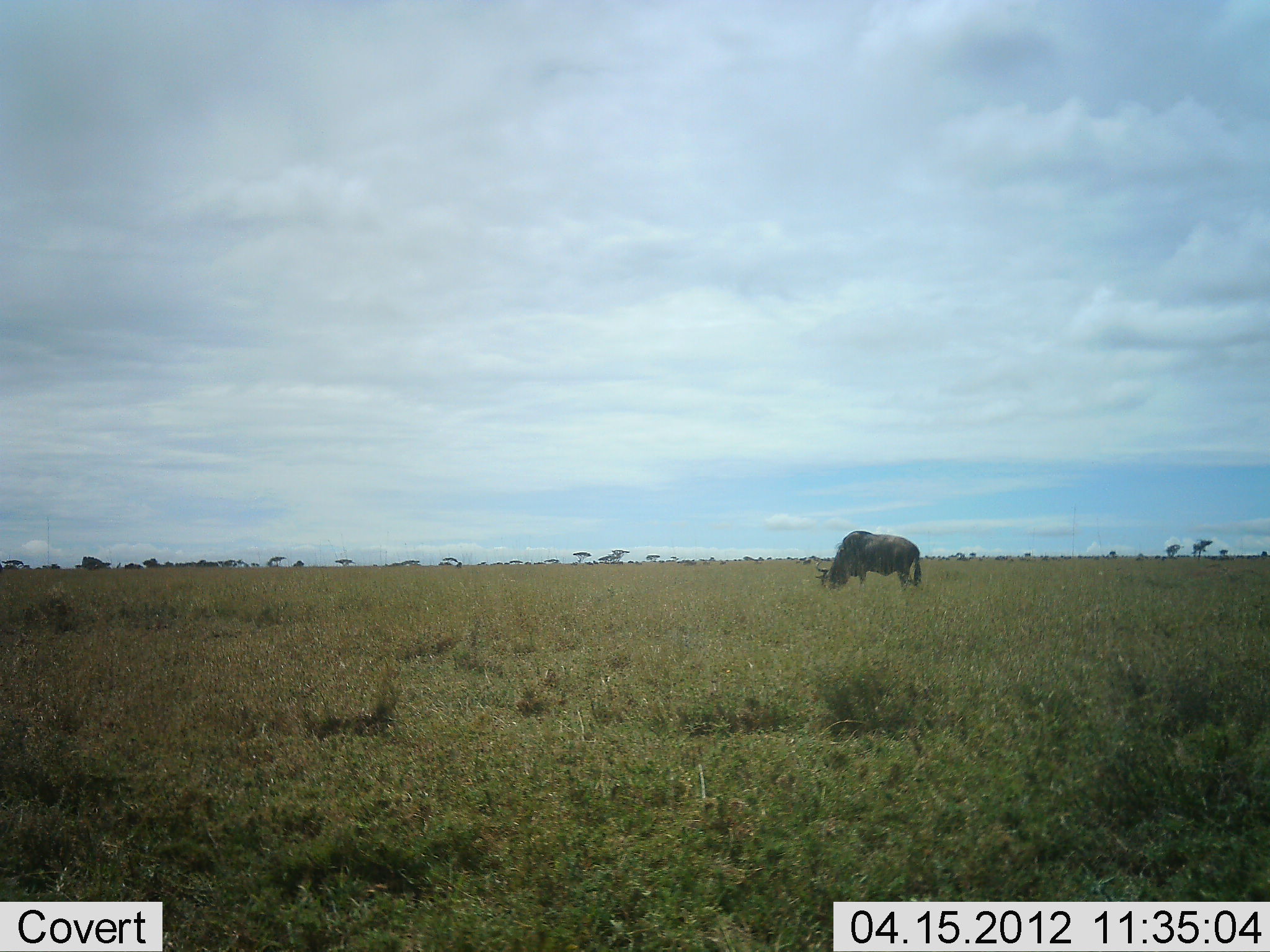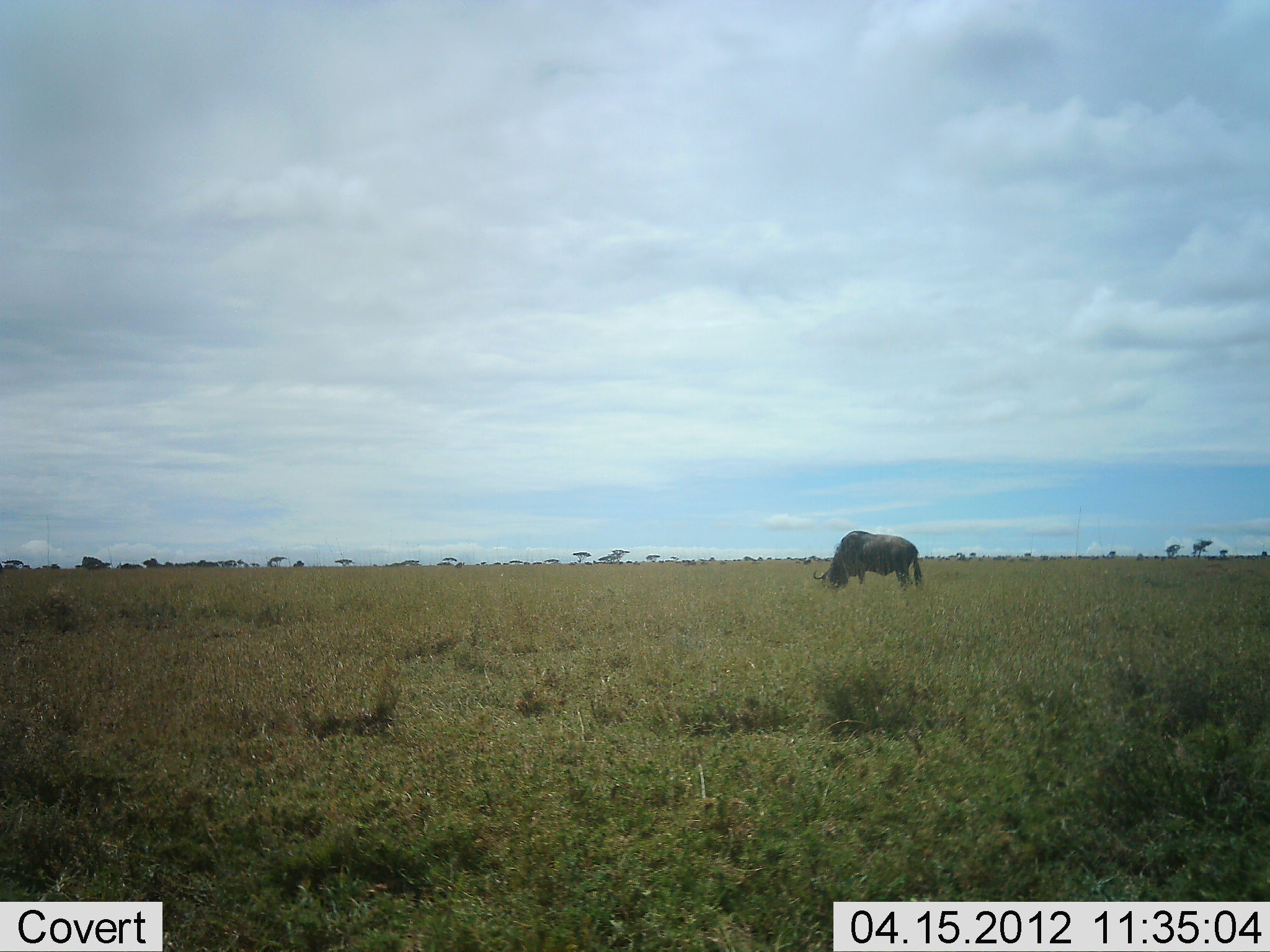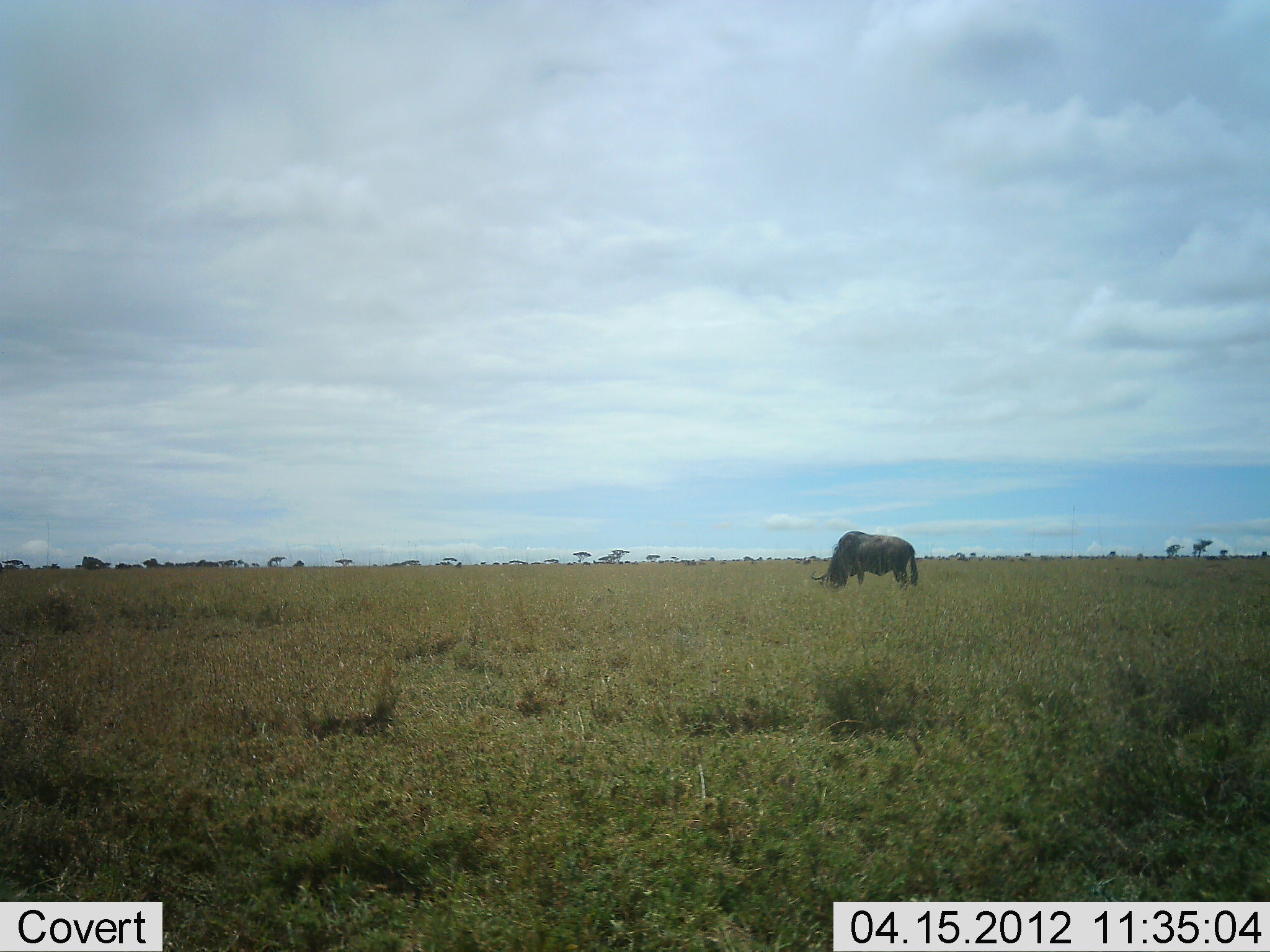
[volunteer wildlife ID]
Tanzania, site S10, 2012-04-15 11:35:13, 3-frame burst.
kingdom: Animalia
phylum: Chordata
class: Mammalia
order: Artiodactyla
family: Bovidae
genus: Connochaetes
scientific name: Connochaetes taurinus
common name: blue wildebeest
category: wildebeest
Wildebeest (blue wildebeest) (Connochaetes taurinus), count 1. Behavior (volunteer vote fractions): standing 38%, resting 6%, moving 0%, interacting 0%. Young present (vote fraction): 0%. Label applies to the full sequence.